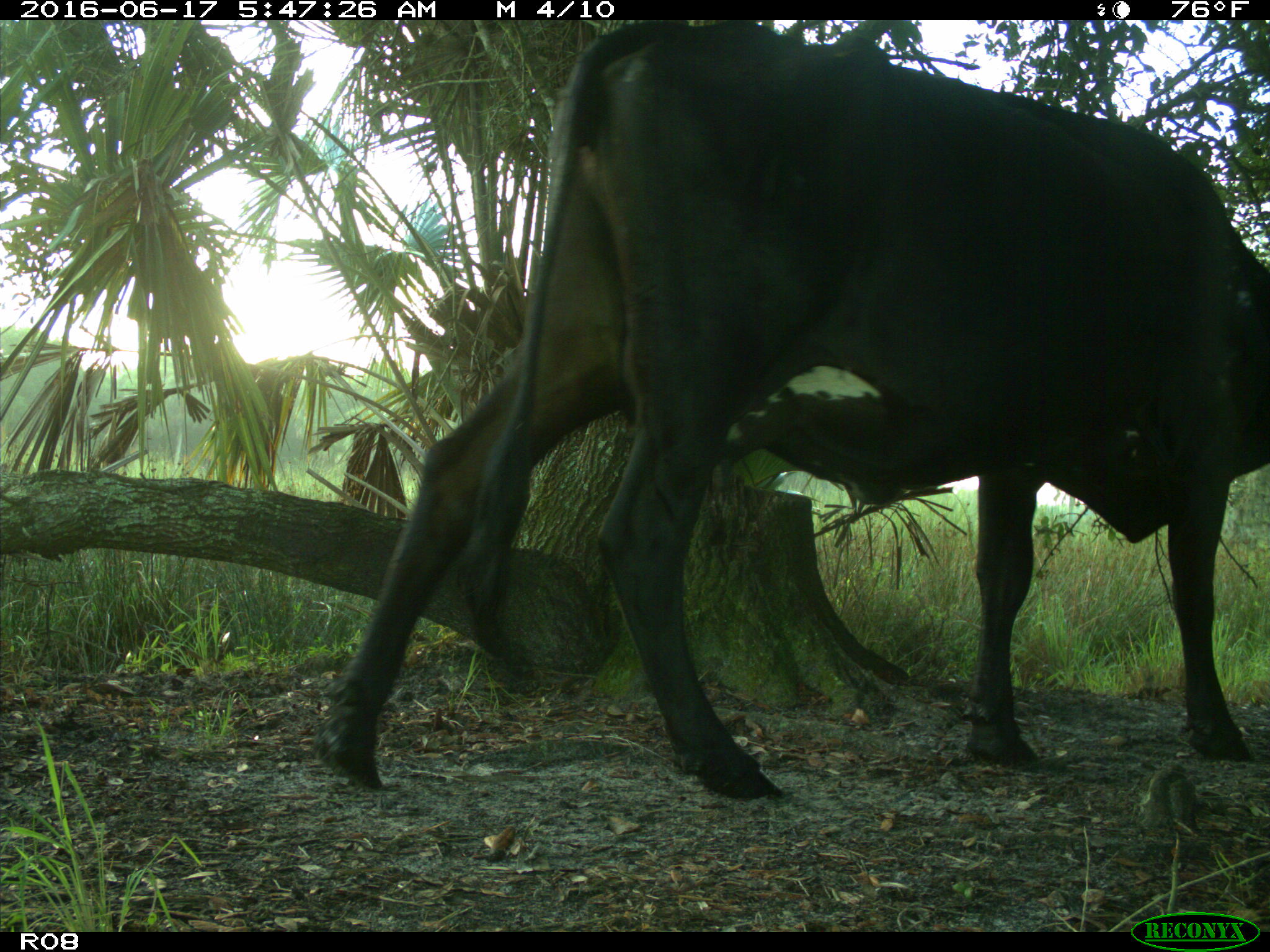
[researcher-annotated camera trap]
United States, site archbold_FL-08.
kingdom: Animalia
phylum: Chordata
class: Mammalia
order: Artiodactyla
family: Bovidae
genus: Bos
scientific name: Bos taurus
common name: domestic cow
Bos taurus (domestic cow).